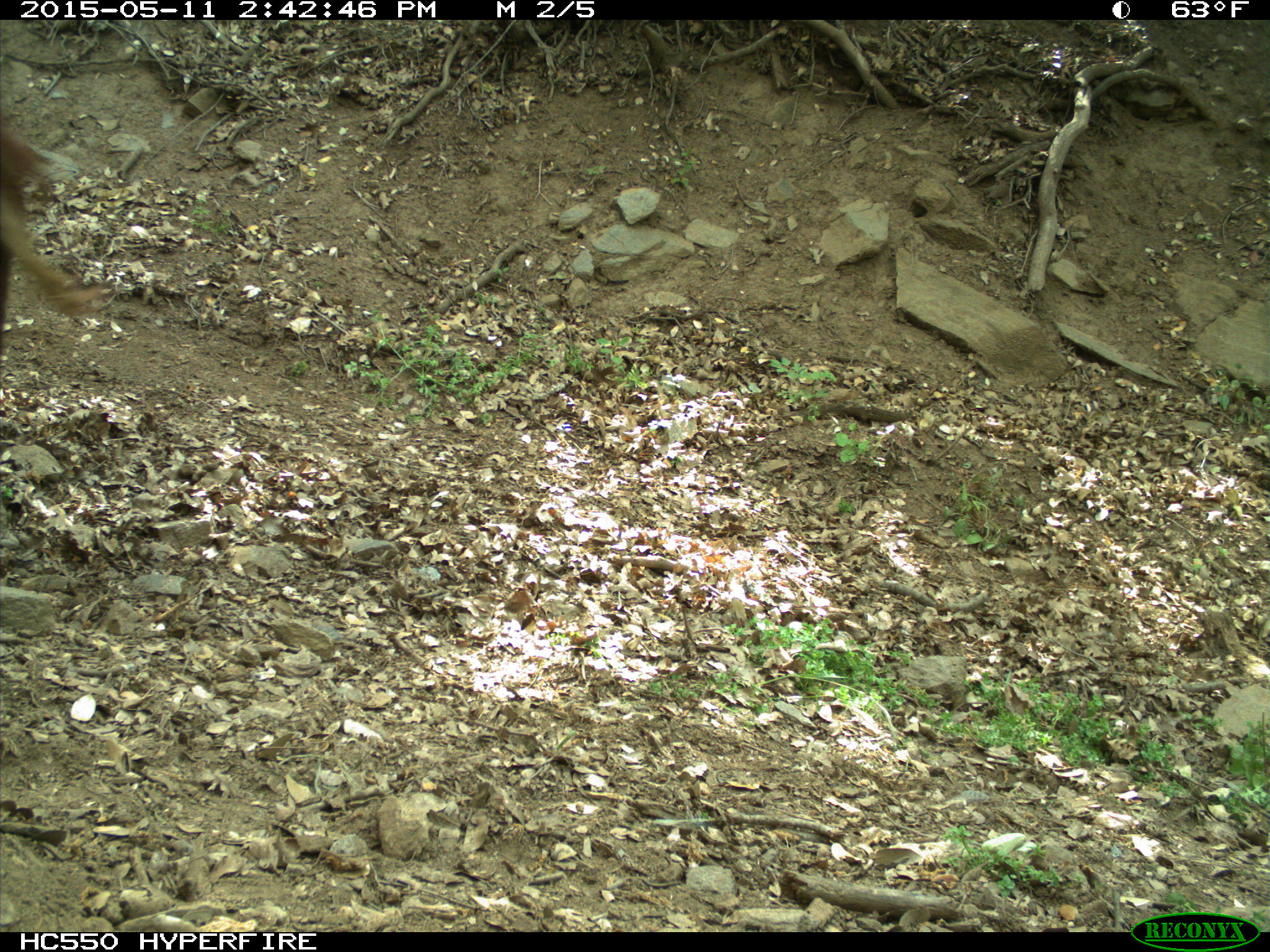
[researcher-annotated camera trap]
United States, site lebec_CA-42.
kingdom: Animalia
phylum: Chordata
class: Mammalia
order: Artiodactyla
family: Bovidae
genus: Bos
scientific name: Bos taurus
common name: domestic cow